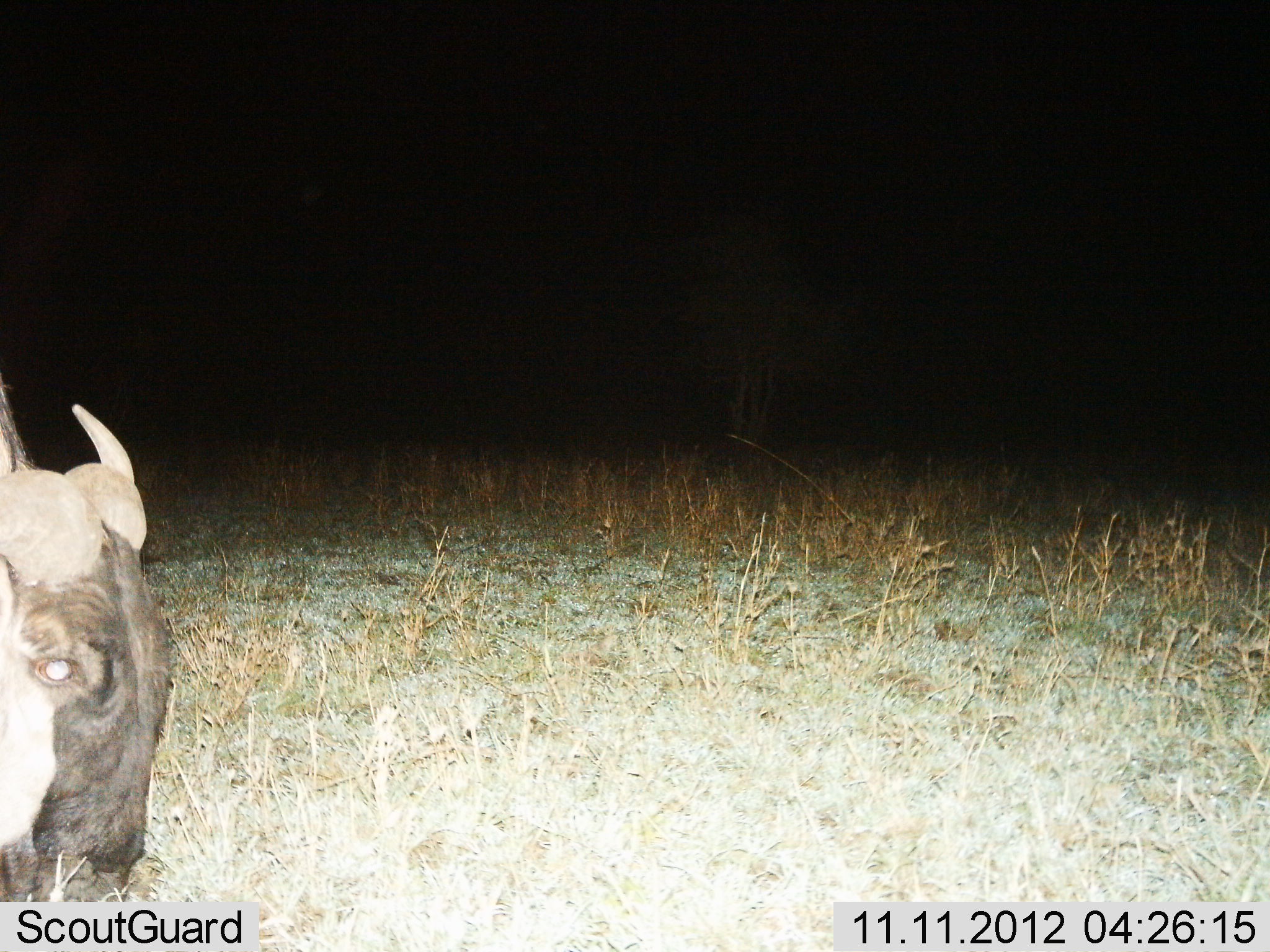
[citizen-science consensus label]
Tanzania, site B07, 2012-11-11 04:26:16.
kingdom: Animalia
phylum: Chordata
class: Mammalia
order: Artiodactyla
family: Bovidae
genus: Connochaetes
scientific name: Connochaetes taurinus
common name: blue wildebeest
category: wildebeest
Wildebeest (blue wildebeest) (Connochaetes taurinus), count 1. Behavior (volunteer vote fractions): standing 50%, resting 0%, moving 20%, interacting 0%. Young present (vote fraction): 0%. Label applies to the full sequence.